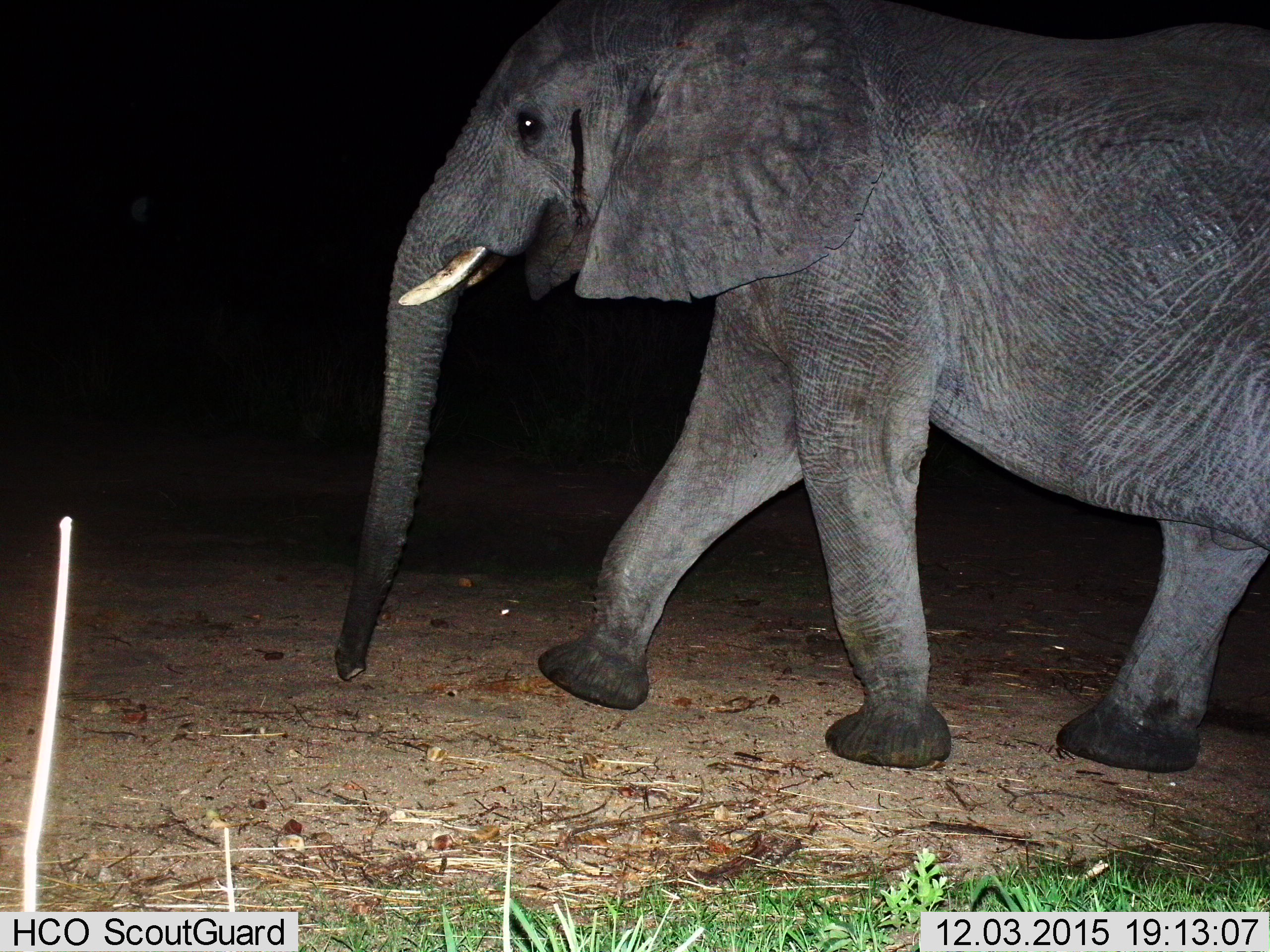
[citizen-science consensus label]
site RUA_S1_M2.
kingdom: Animalia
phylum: Chordata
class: Mammalia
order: Proboscidea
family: Elephantidae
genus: Loxodonta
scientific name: Loxodonta africana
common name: african bush elephant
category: elephant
Elephant (african bush elephant) (Loxodonta africana), count 1. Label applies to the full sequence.